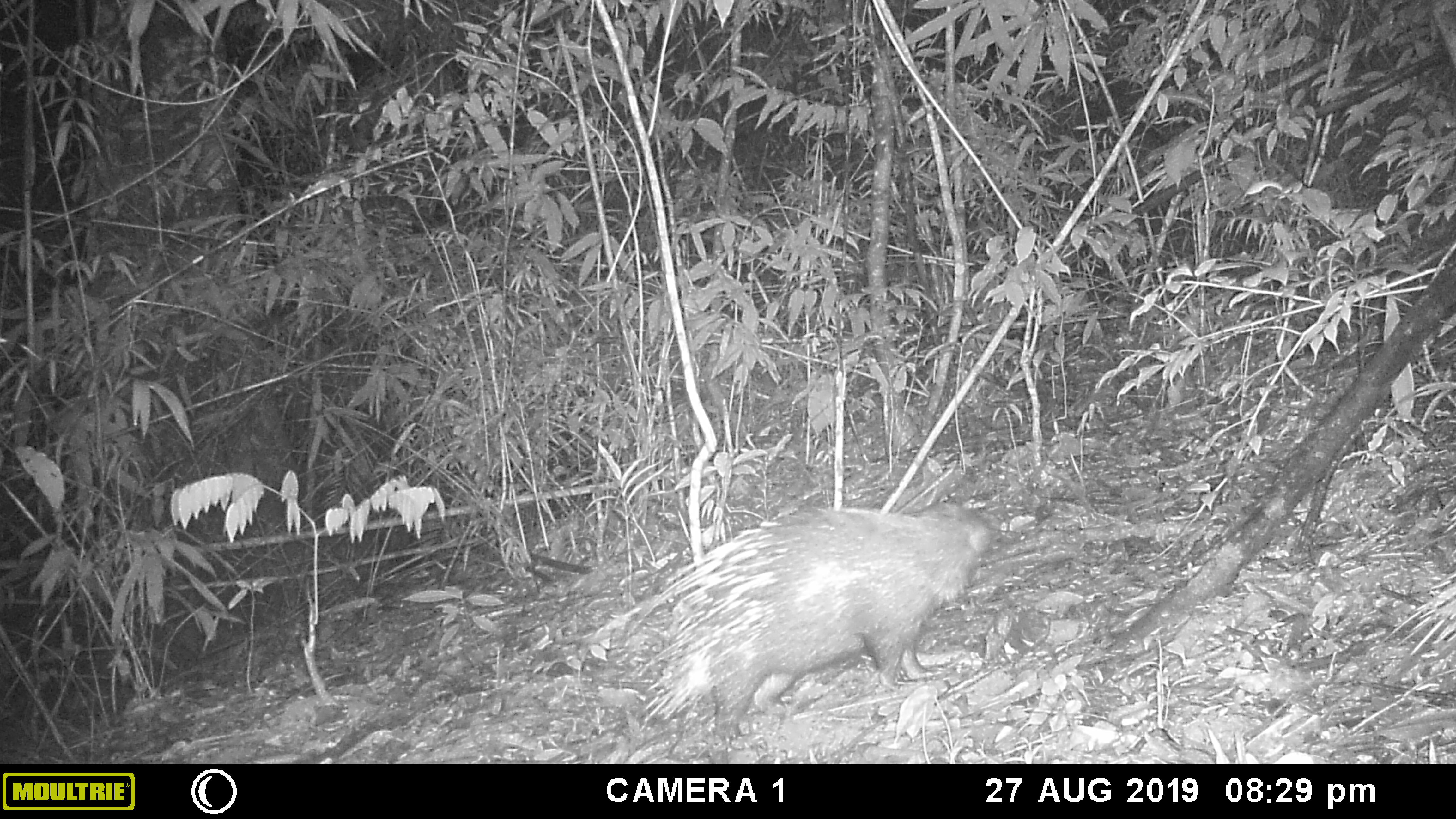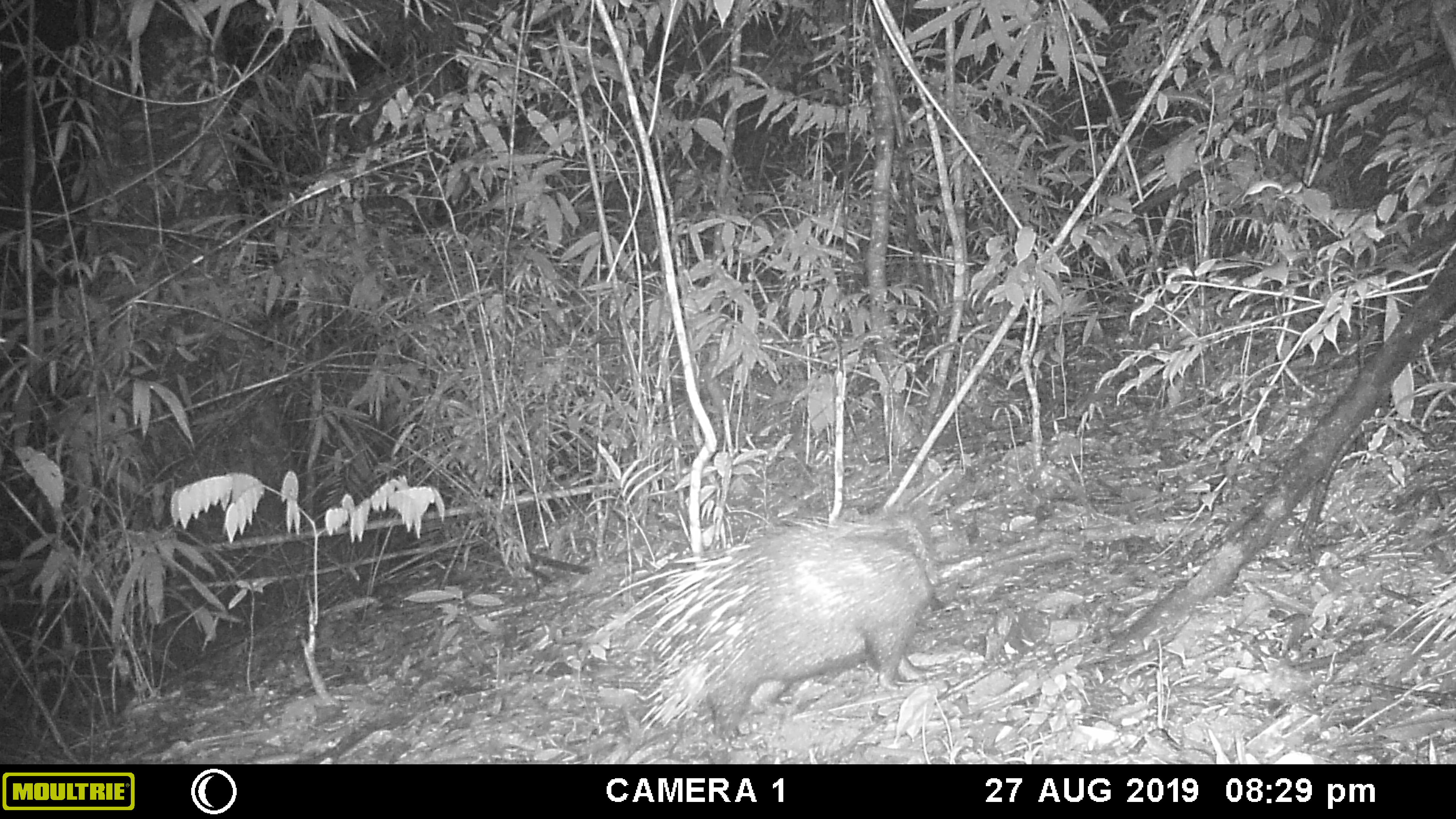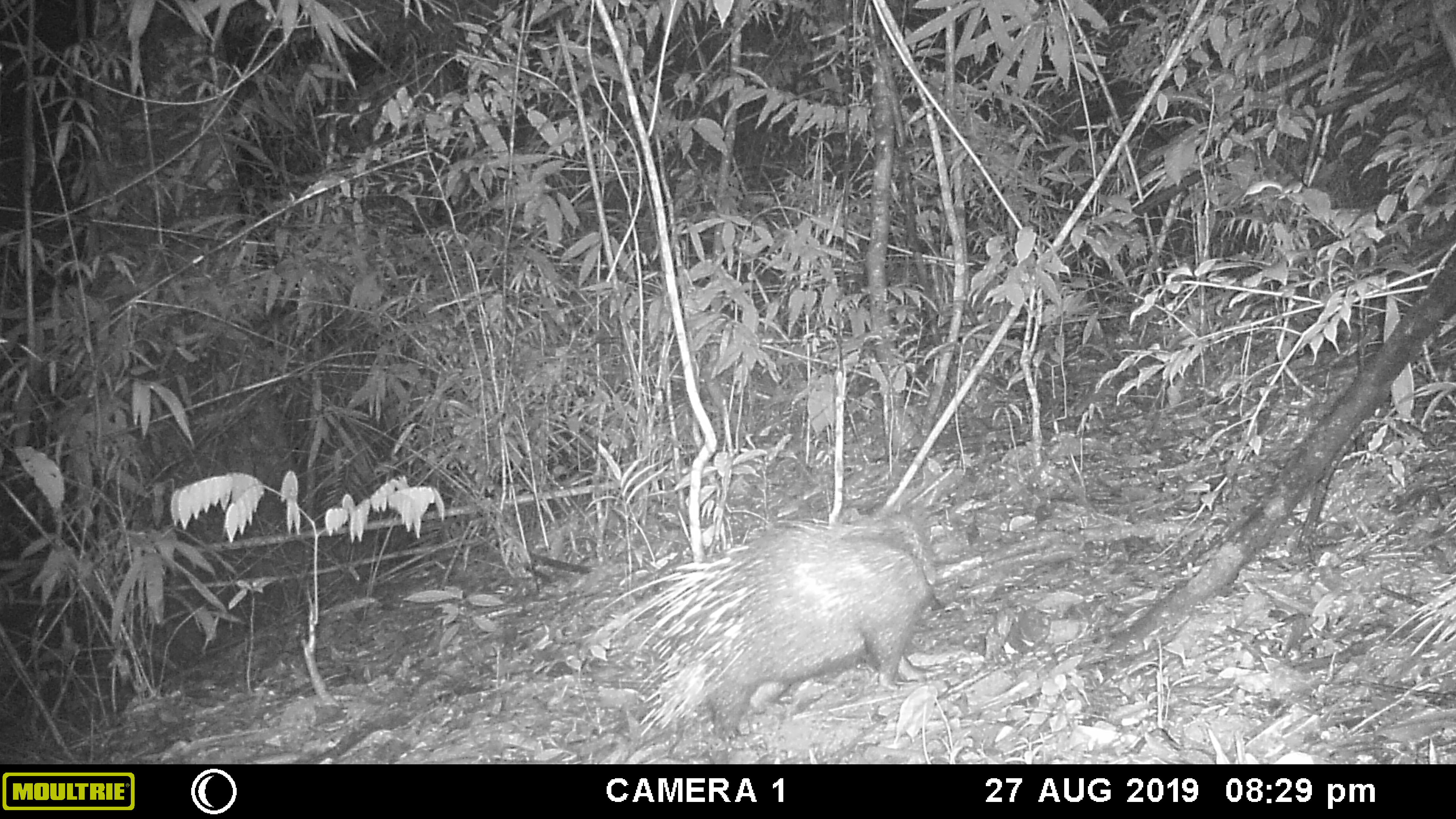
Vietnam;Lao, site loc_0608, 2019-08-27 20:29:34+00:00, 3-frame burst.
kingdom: Animalia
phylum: Chordata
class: Mammalia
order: Rodentia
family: Hystricidae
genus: Hystrix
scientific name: Hystrix brachyura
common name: malayan porcupine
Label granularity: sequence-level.